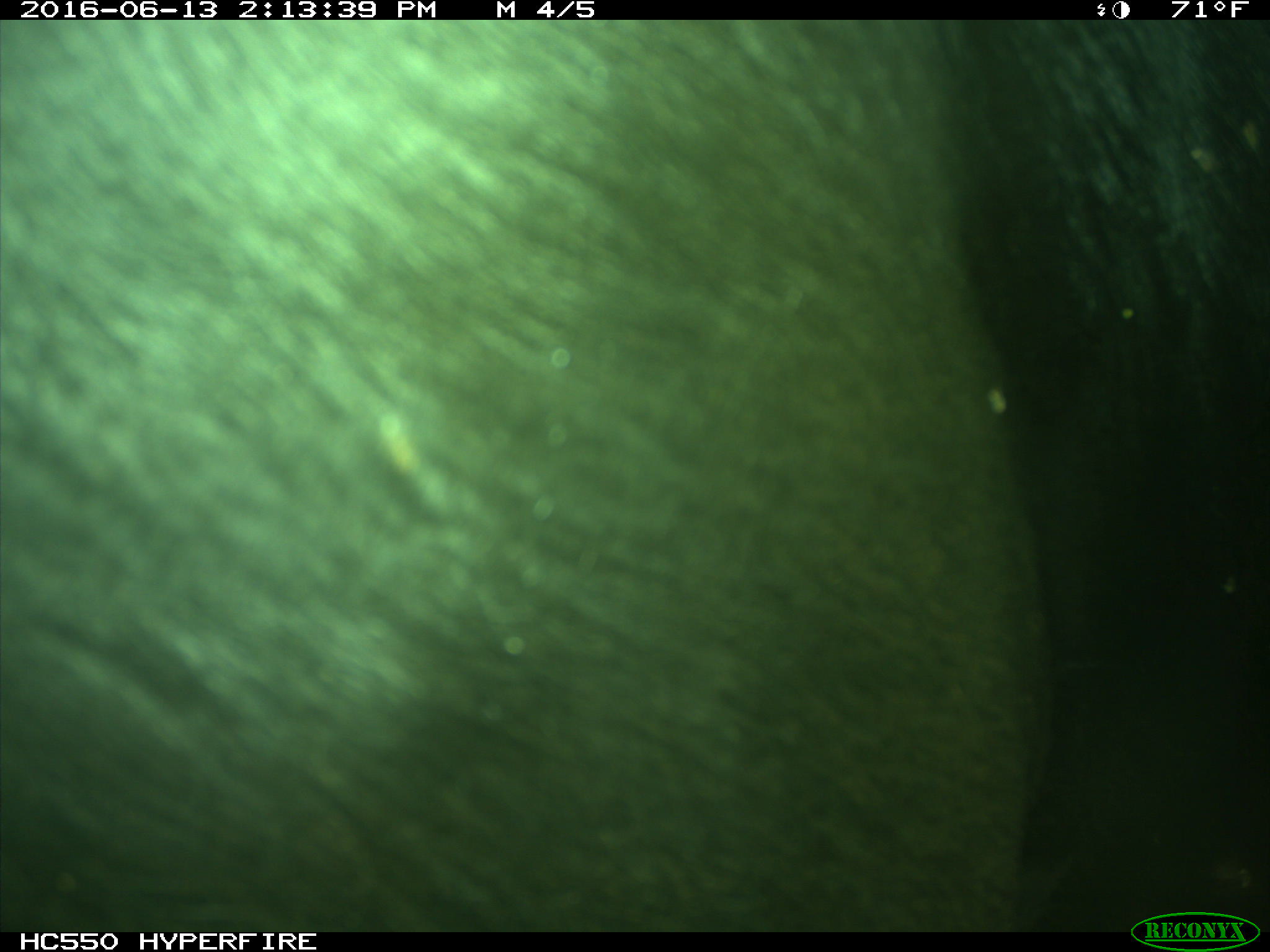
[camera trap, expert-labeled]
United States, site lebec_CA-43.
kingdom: Animalia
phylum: Chordata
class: Mammalia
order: Artiodactyla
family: Bovidae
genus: Bos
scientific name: Bos taurus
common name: domestic cow